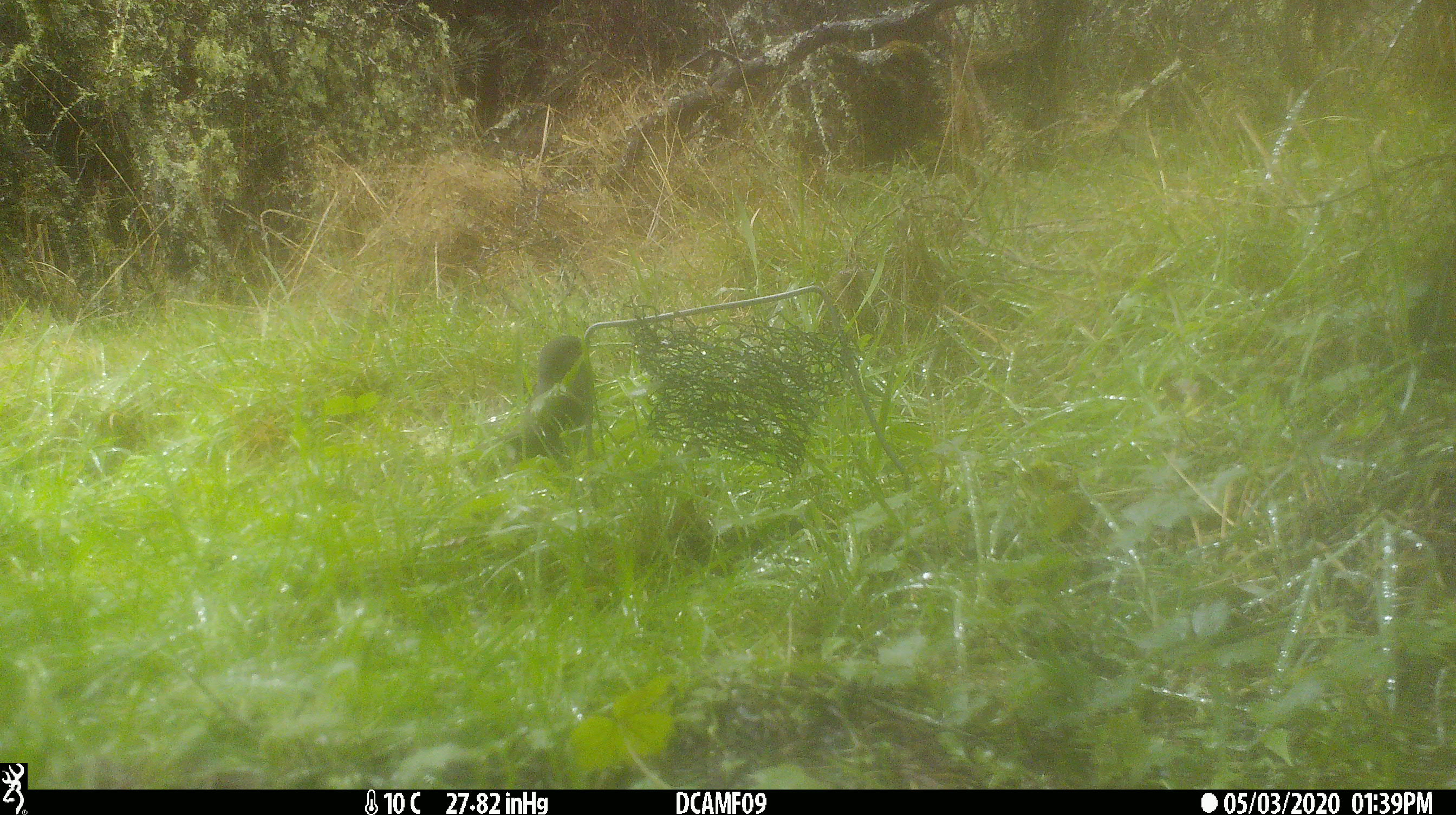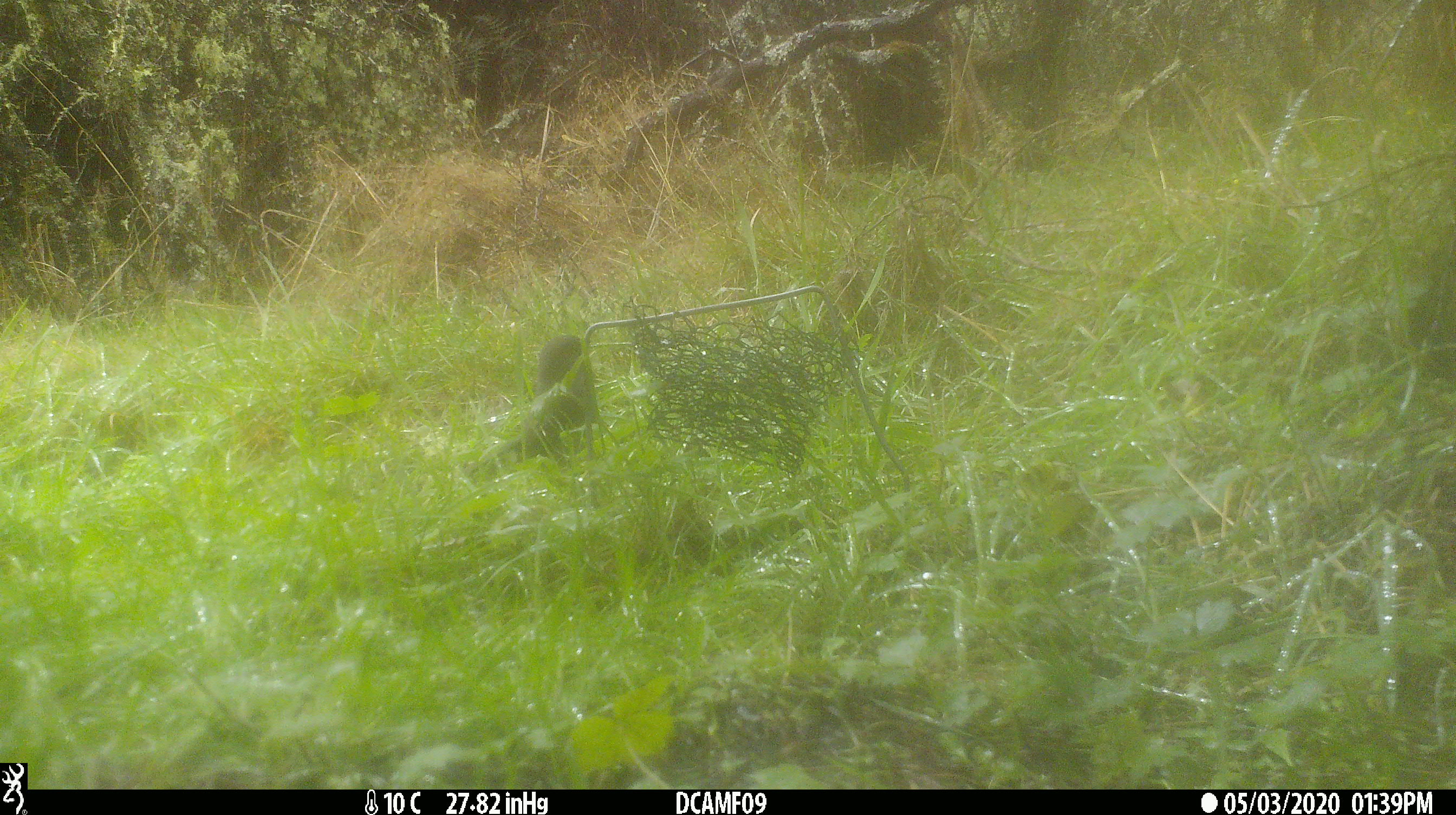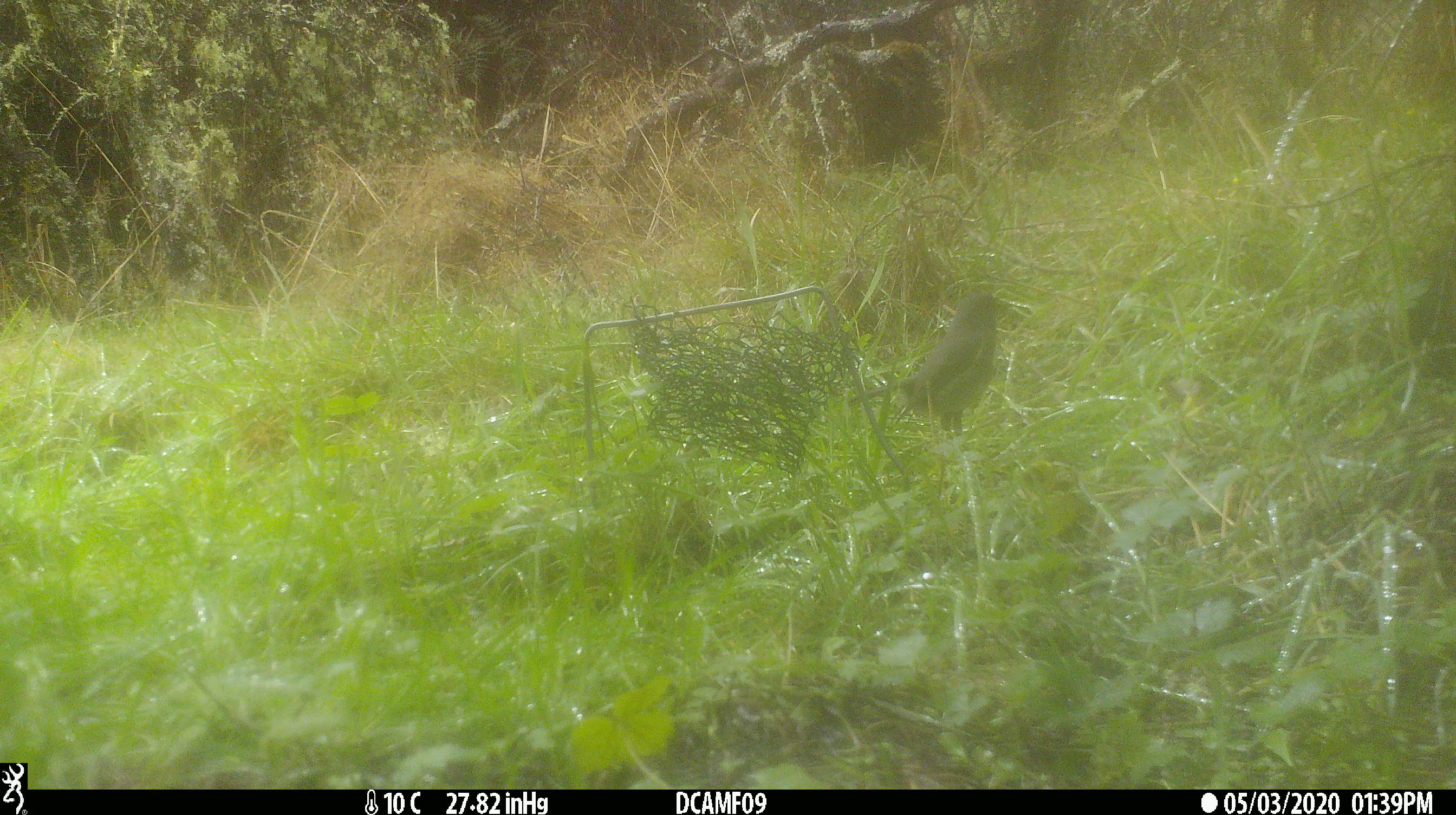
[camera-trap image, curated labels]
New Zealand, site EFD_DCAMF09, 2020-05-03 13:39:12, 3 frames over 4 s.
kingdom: Animalia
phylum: Chordata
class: Aves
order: Passeriformes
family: Petroicidae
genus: Petroica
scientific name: Petroica australis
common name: new zealand robin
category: robin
Robin (new zealand robin) (Petroica australis).